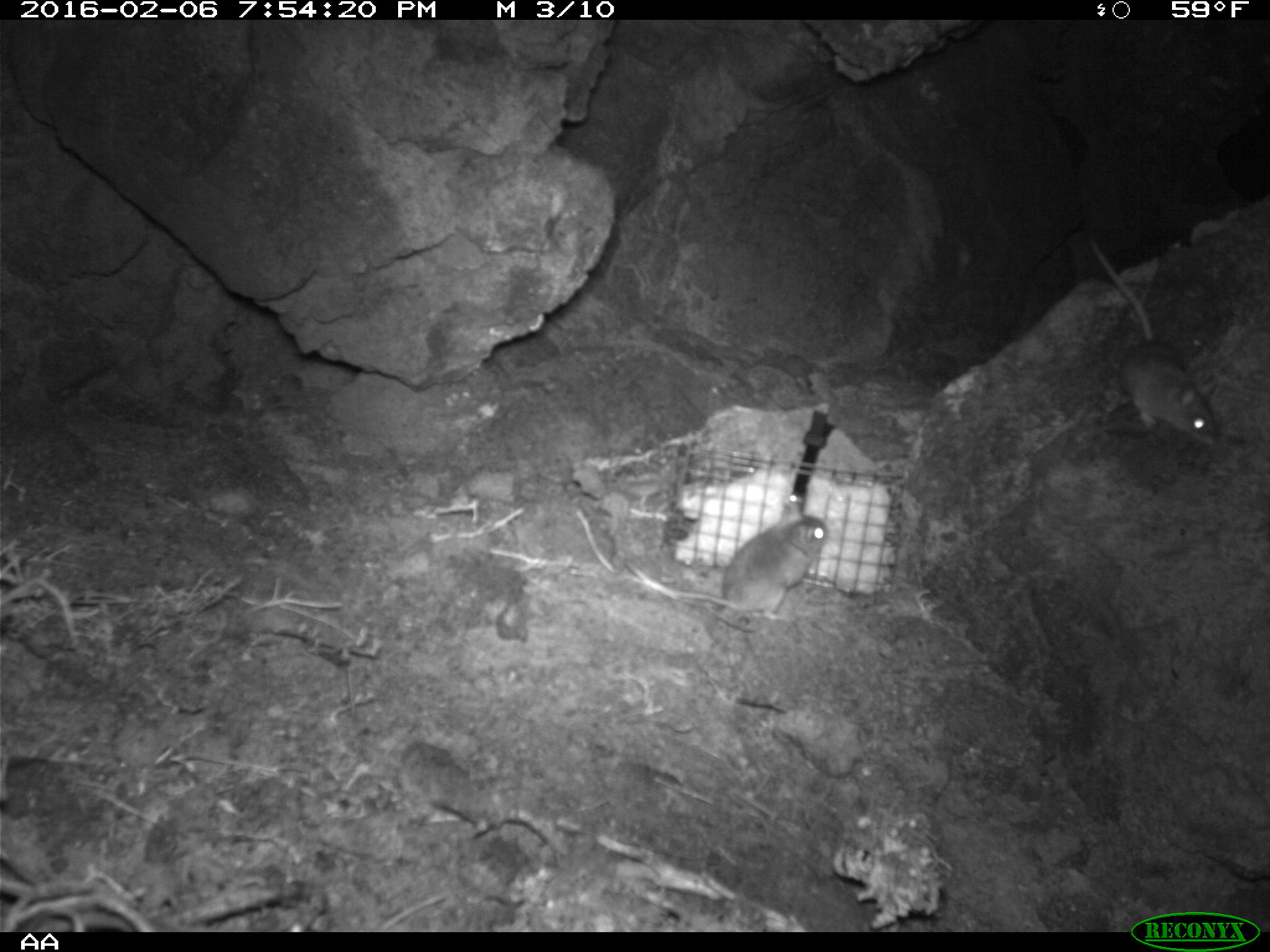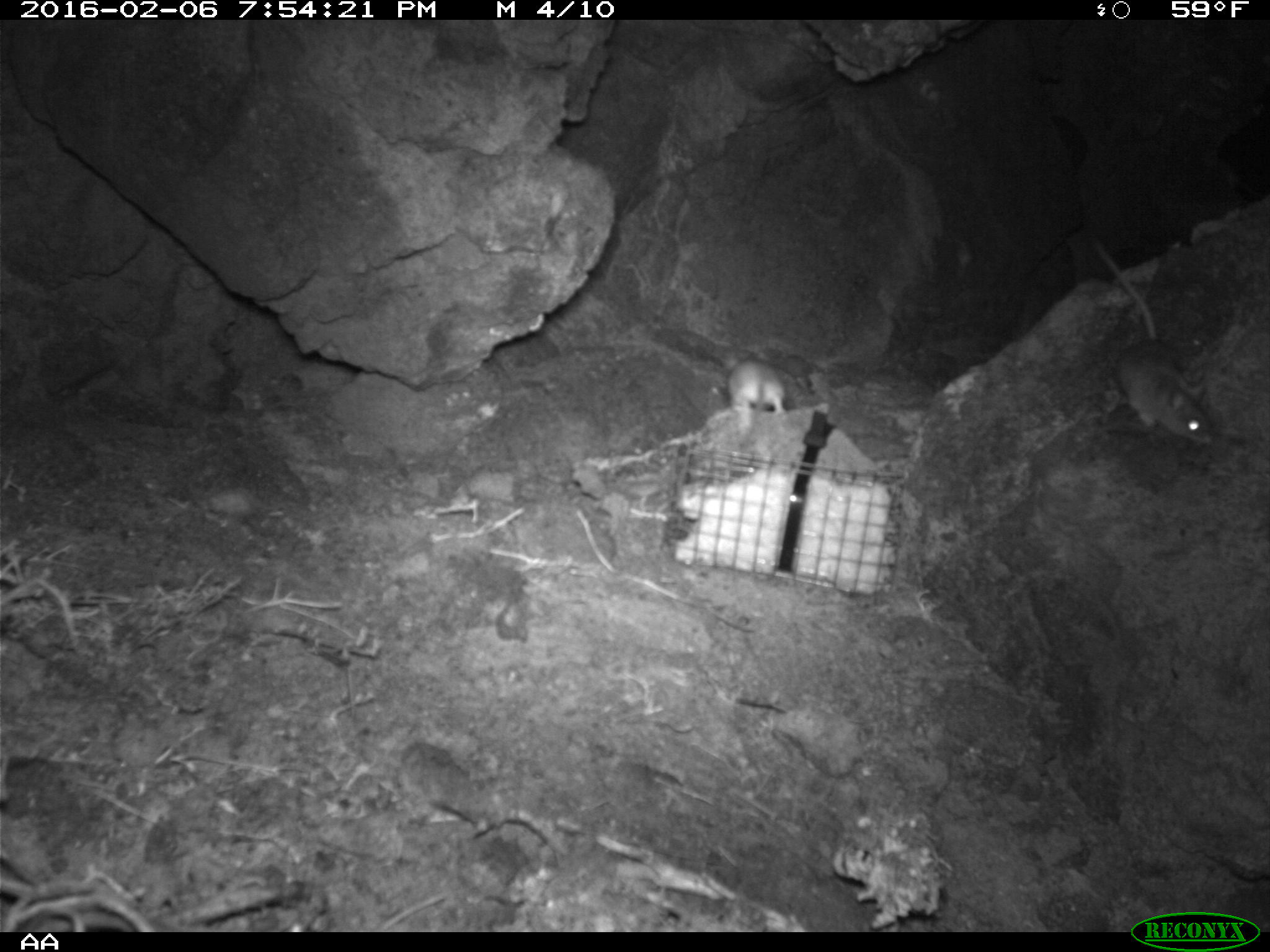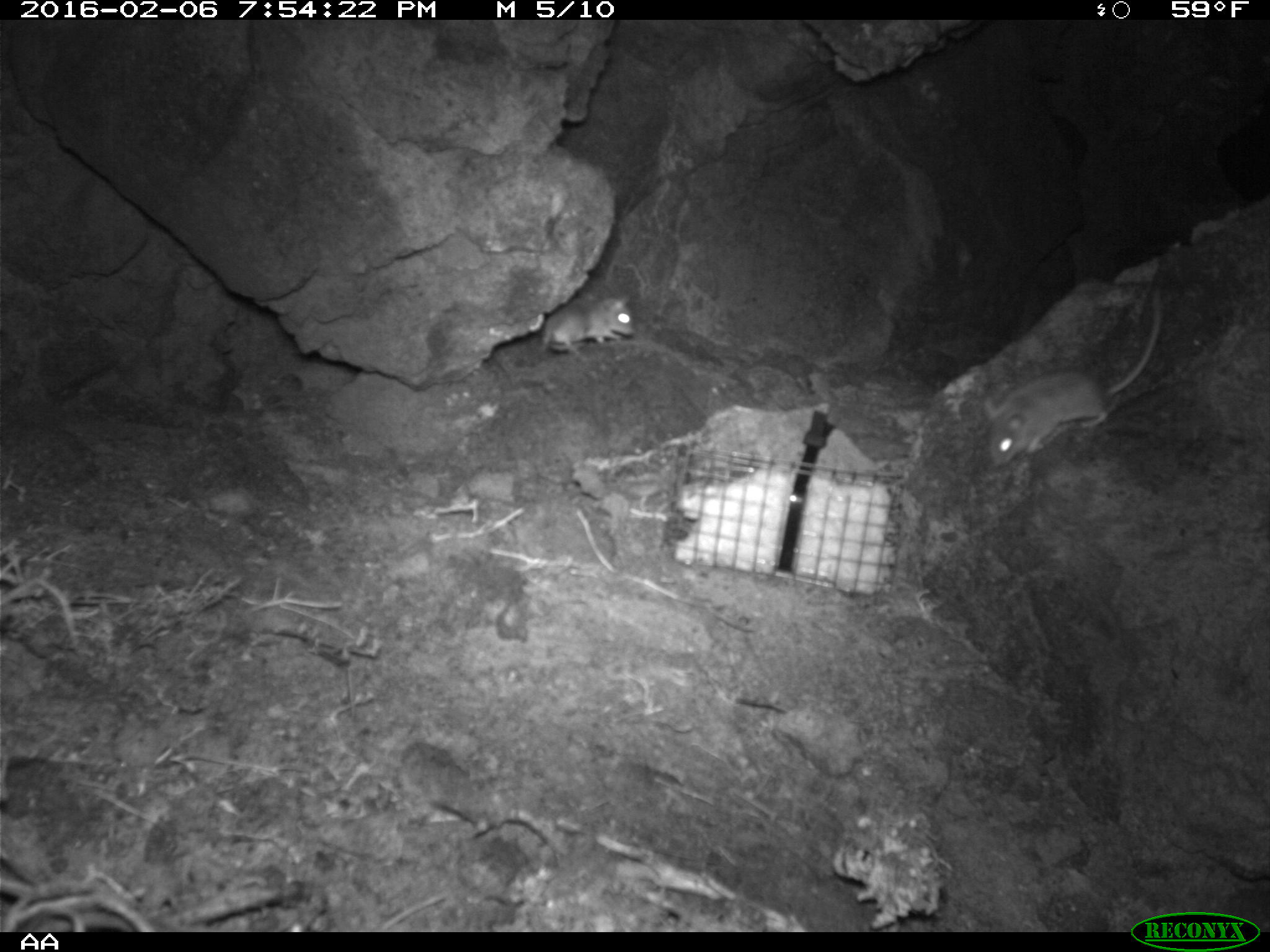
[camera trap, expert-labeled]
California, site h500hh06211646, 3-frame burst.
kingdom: Animalia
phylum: Chordata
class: Mammalia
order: Rodentia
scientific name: Rodentia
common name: rodent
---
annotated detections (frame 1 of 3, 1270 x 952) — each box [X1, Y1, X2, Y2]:
rodent: [1087, 236, 1219, 444]; [624, 498, 829, 620]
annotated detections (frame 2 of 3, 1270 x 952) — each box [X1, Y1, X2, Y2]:
rodent: [1095, 244, 1210, 444]; [723, 353, 786, 431]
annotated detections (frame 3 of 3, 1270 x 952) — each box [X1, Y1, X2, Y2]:
rodent: [984, 289, 1161, 464]; [541, 294, 635, 357]